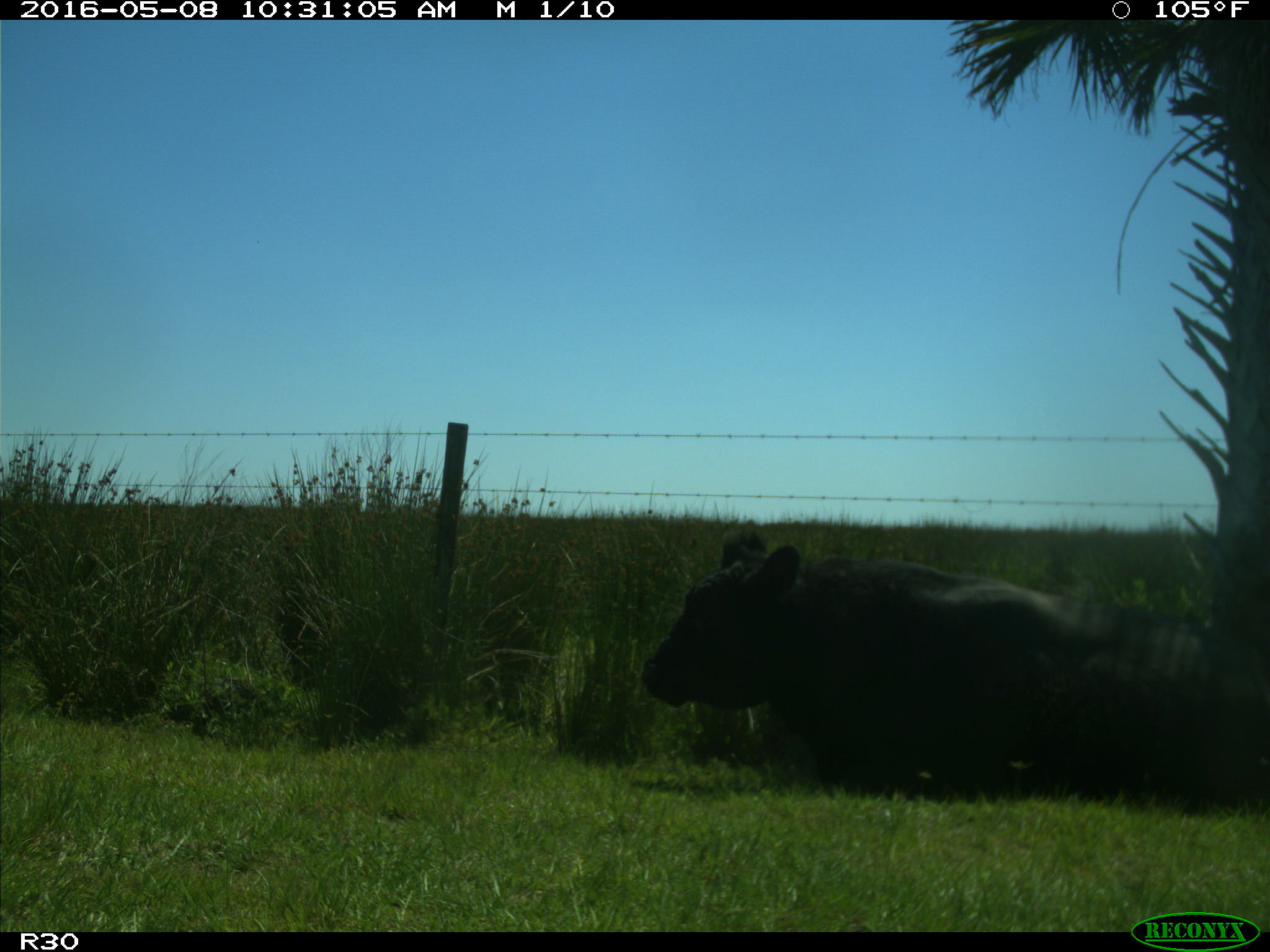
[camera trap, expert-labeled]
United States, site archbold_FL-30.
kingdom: Animalia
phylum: Chordata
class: Mammalia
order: Artiodactyla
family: Bovidae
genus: Bos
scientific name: Bos taurus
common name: domestic cow